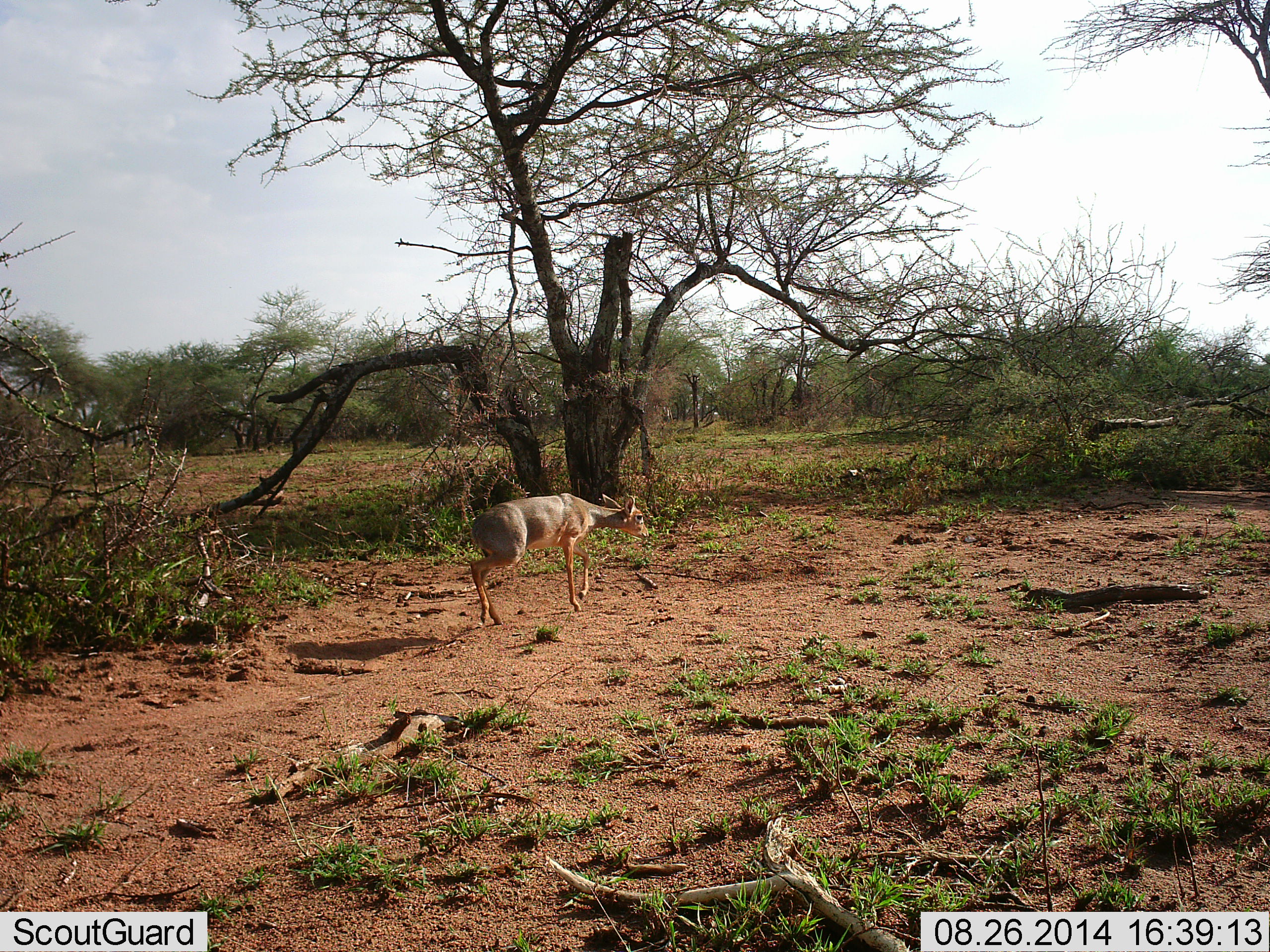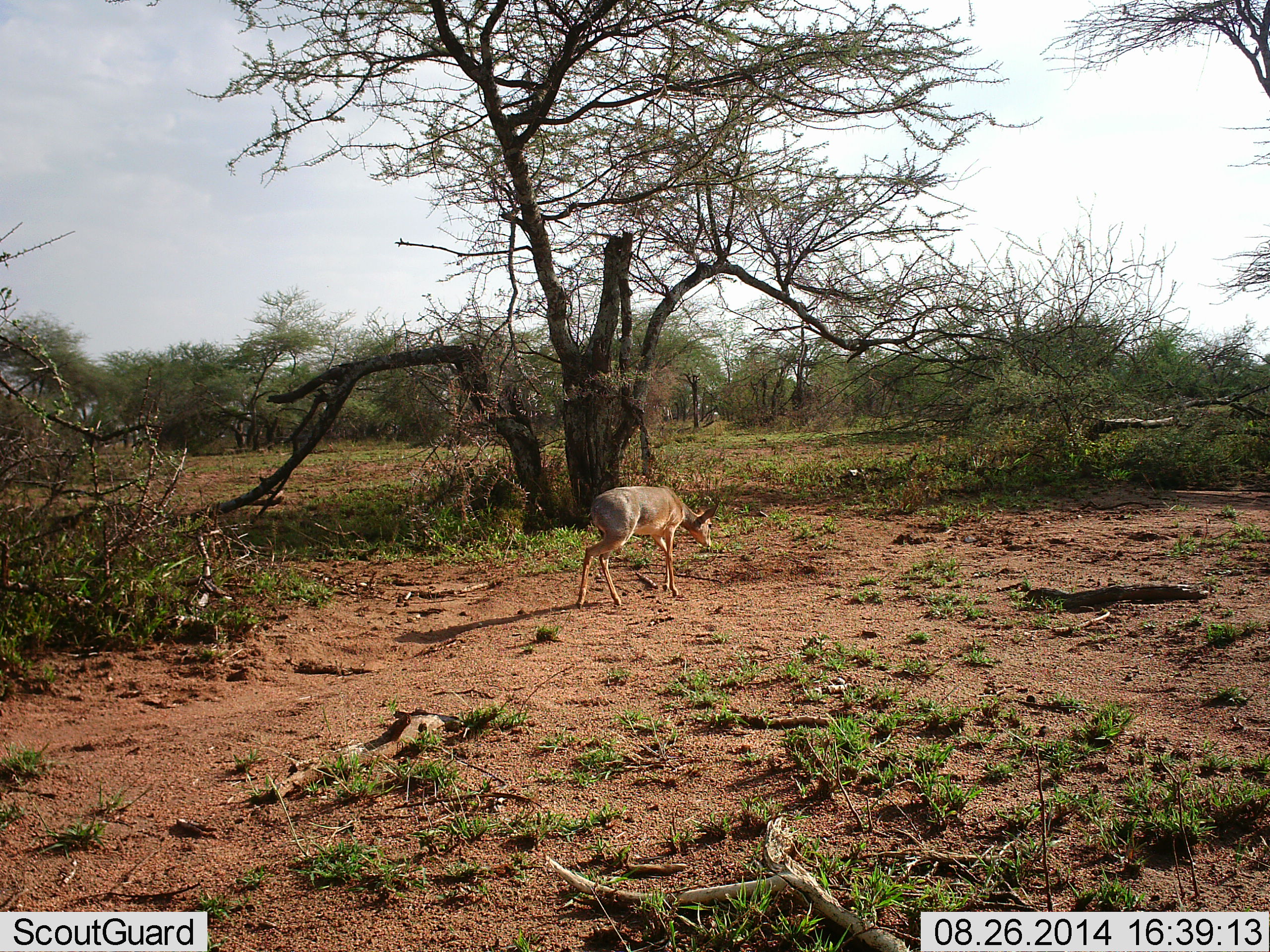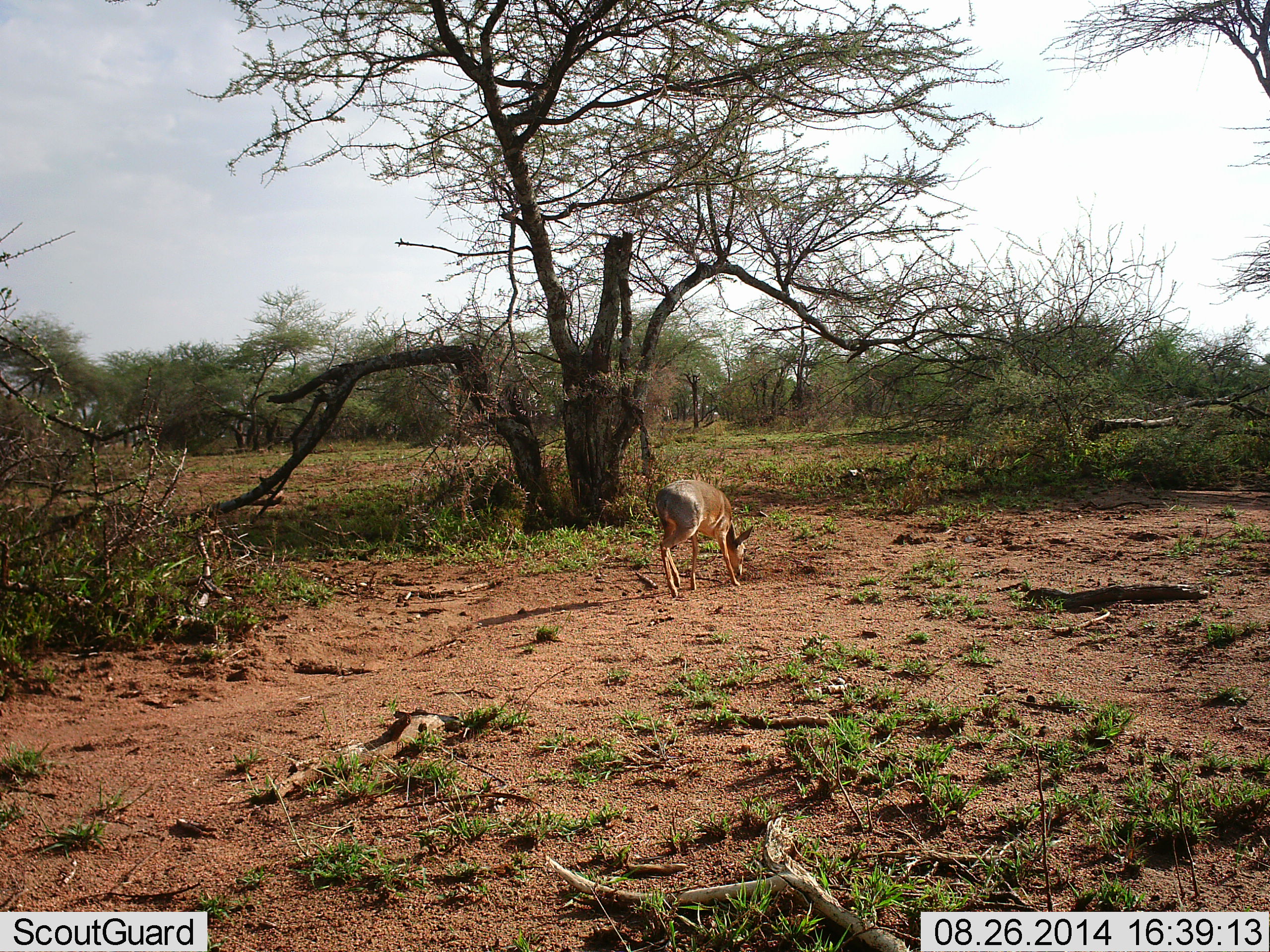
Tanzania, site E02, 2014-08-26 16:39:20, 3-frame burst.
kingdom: Animalia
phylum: Chordata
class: Mammalia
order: Artiodactyla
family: Bovidae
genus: Madoqua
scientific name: Madoqua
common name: dikdik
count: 1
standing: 10%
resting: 0%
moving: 100%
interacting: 0%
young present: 0%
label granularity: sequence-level